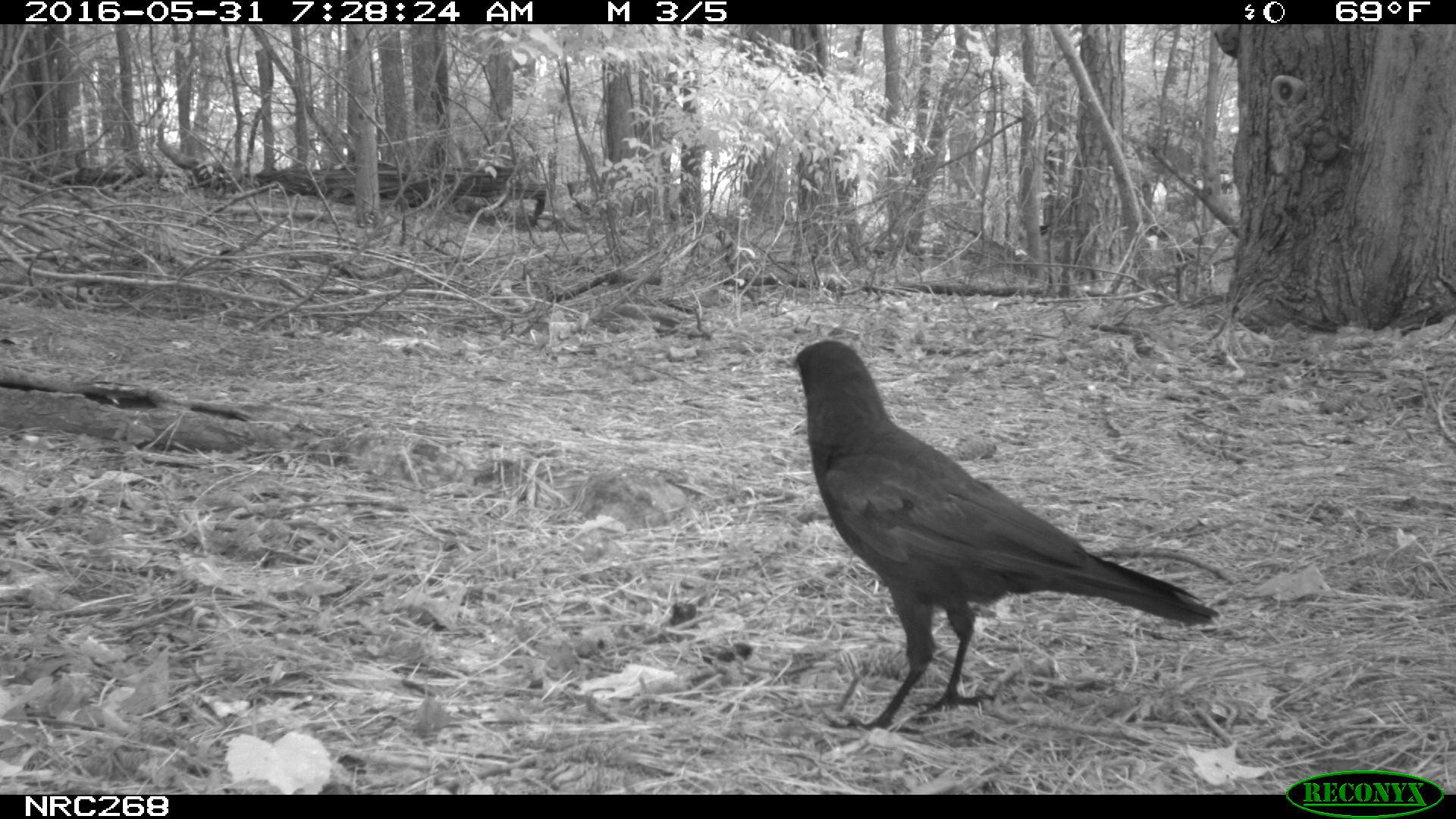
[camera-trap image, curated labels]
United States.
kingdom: Animalia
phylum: Chordata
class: Aves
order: Passeriformes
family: Corvidae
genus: Corvus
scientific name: Corvus brachyrhynchos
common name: american crow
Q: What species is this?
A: American Crow (Corvus brachyrhynchos).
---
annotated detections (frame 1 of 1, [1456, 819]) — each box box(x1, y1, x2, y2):
American Crow: box(797, 340, 1211, 718)